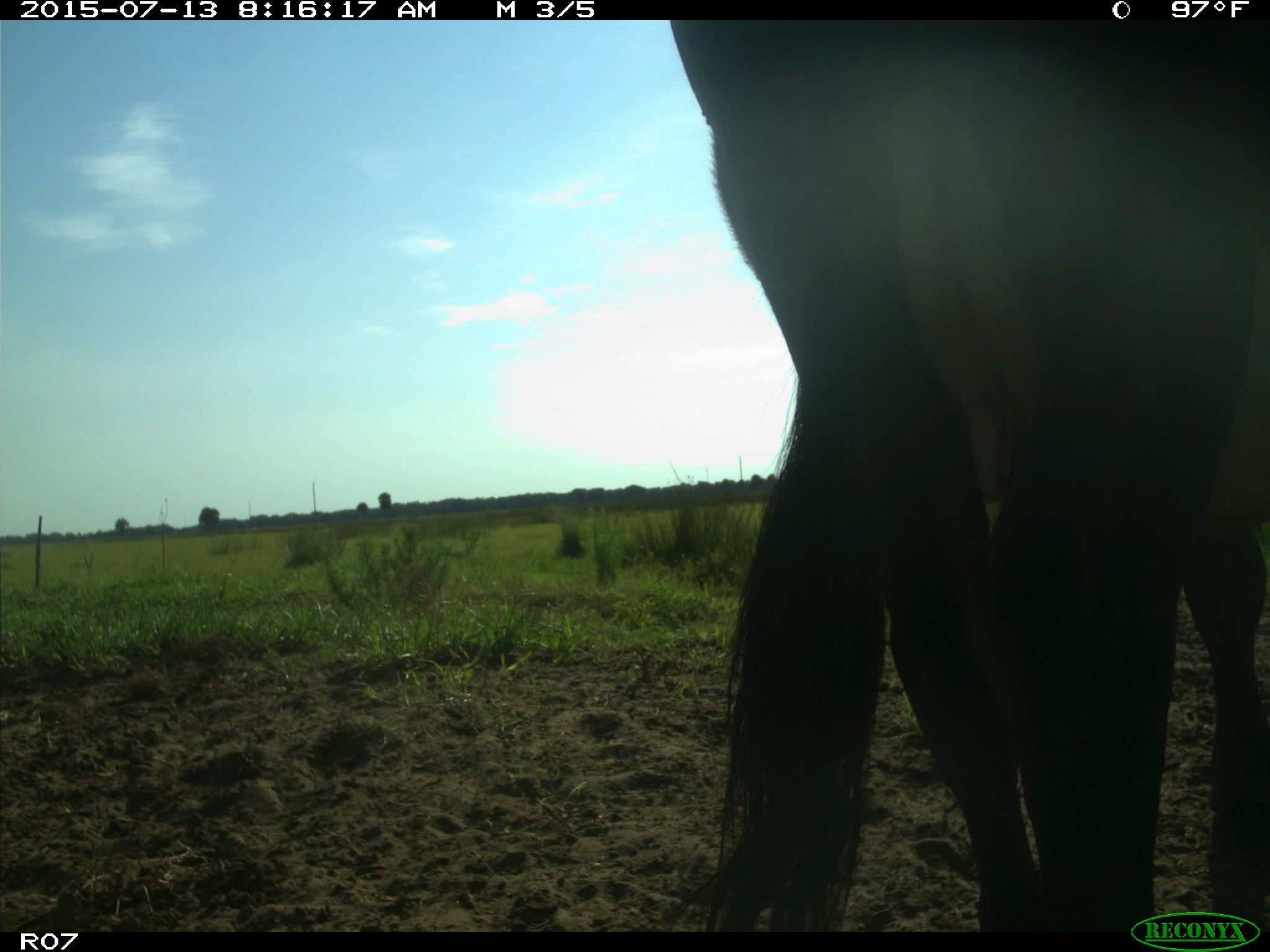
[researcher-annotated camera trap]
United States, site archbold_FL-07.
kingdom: Animalia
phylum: Chordata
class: Mammalia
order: Artiodactyla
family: Bovidae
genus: Bos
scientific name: Bos taurus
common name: domestic cow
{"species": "Bos taurus (domestic cow)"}